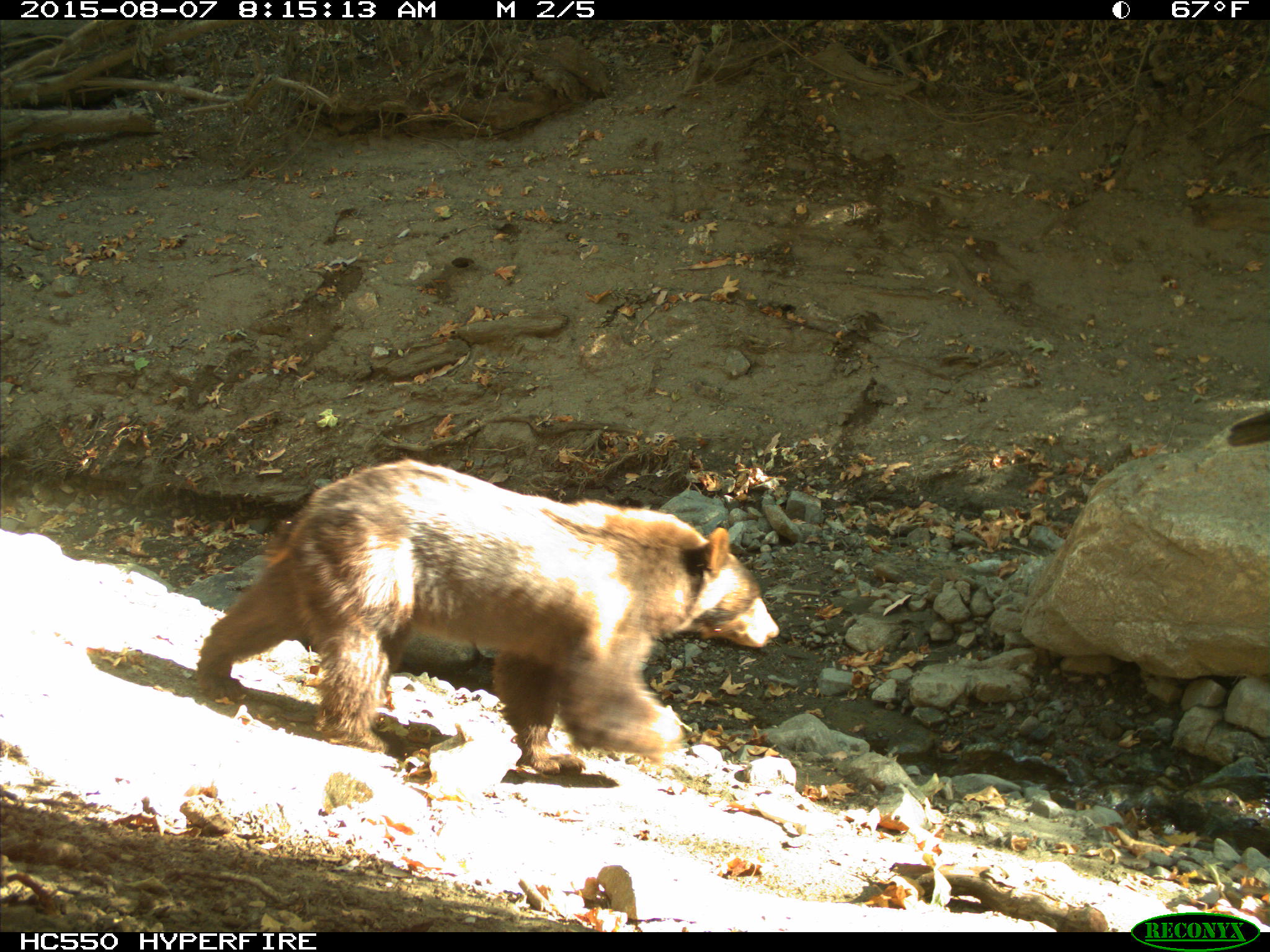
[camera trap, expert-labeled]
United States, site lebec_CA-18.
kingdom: Animalia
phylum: Chordata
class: Mammalia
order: Carnivora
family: Ursidae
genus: Ursus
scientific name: Ursus americanus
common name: american black bear